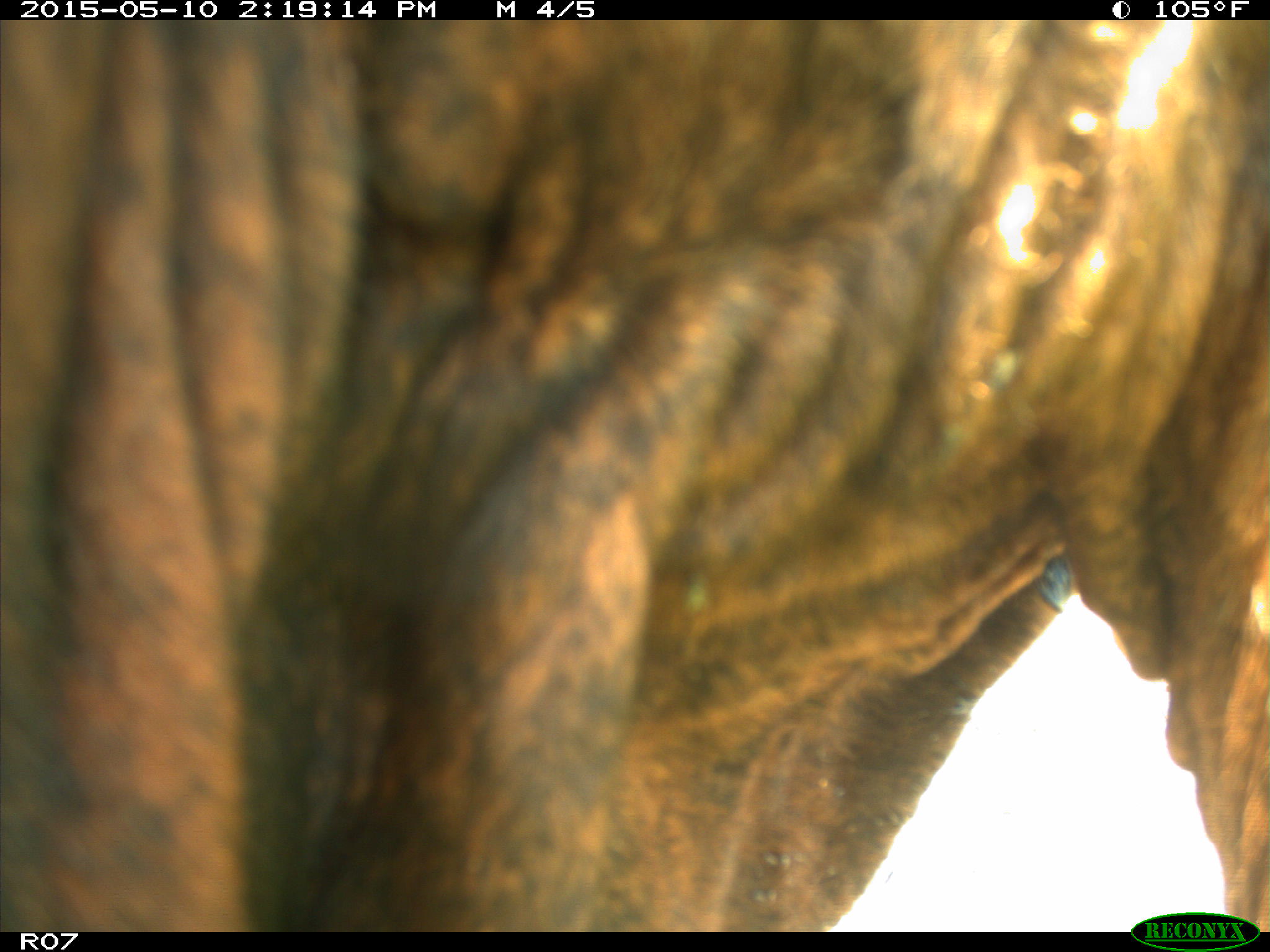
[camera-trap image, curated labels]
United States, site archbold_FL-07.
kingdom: Animalia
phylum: Chordata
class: Mammalia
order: Artiodactyla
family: Bovidae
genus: Bos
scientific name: Bos taurus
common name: domestic cow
Bos taurus (domestic cow).